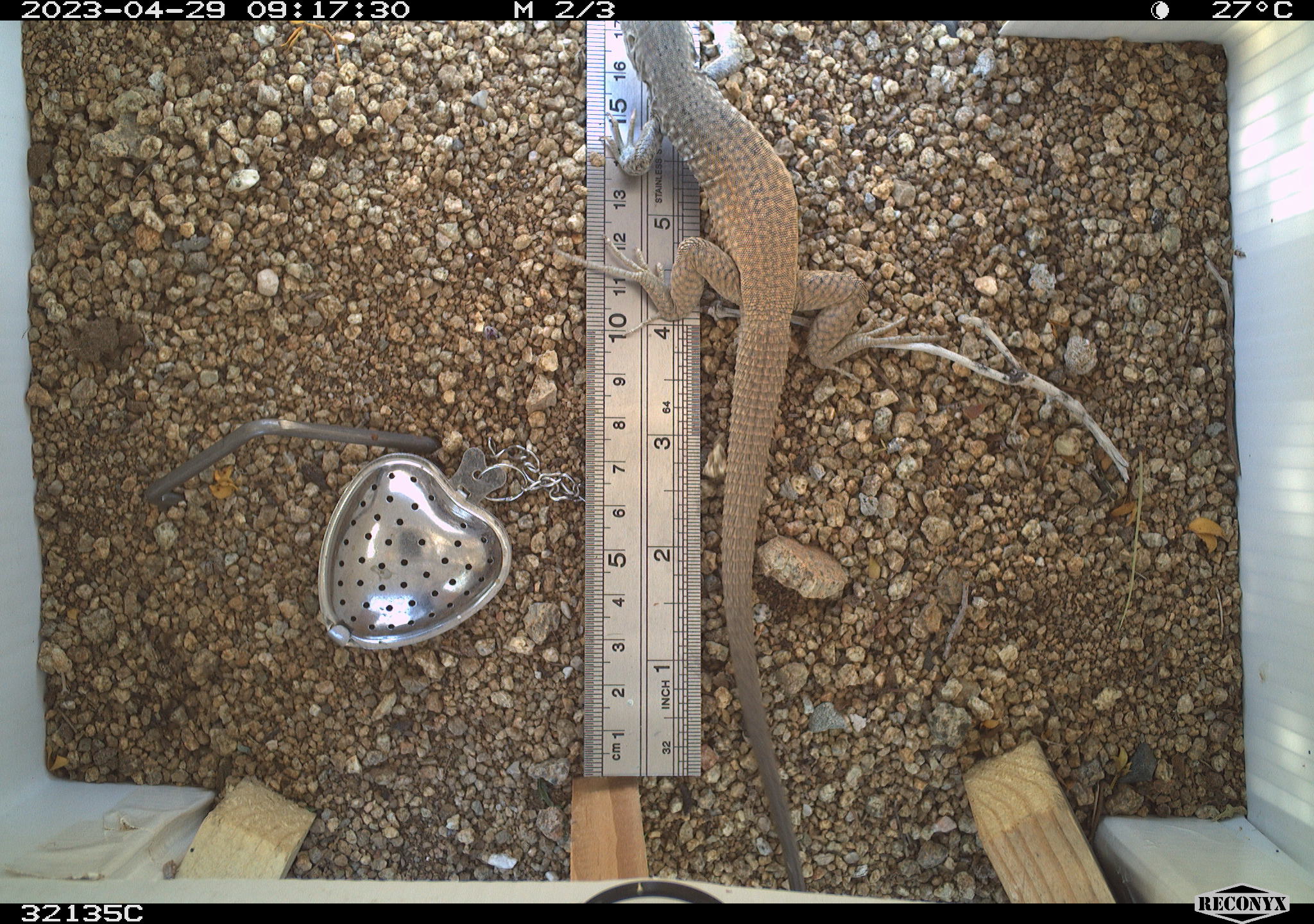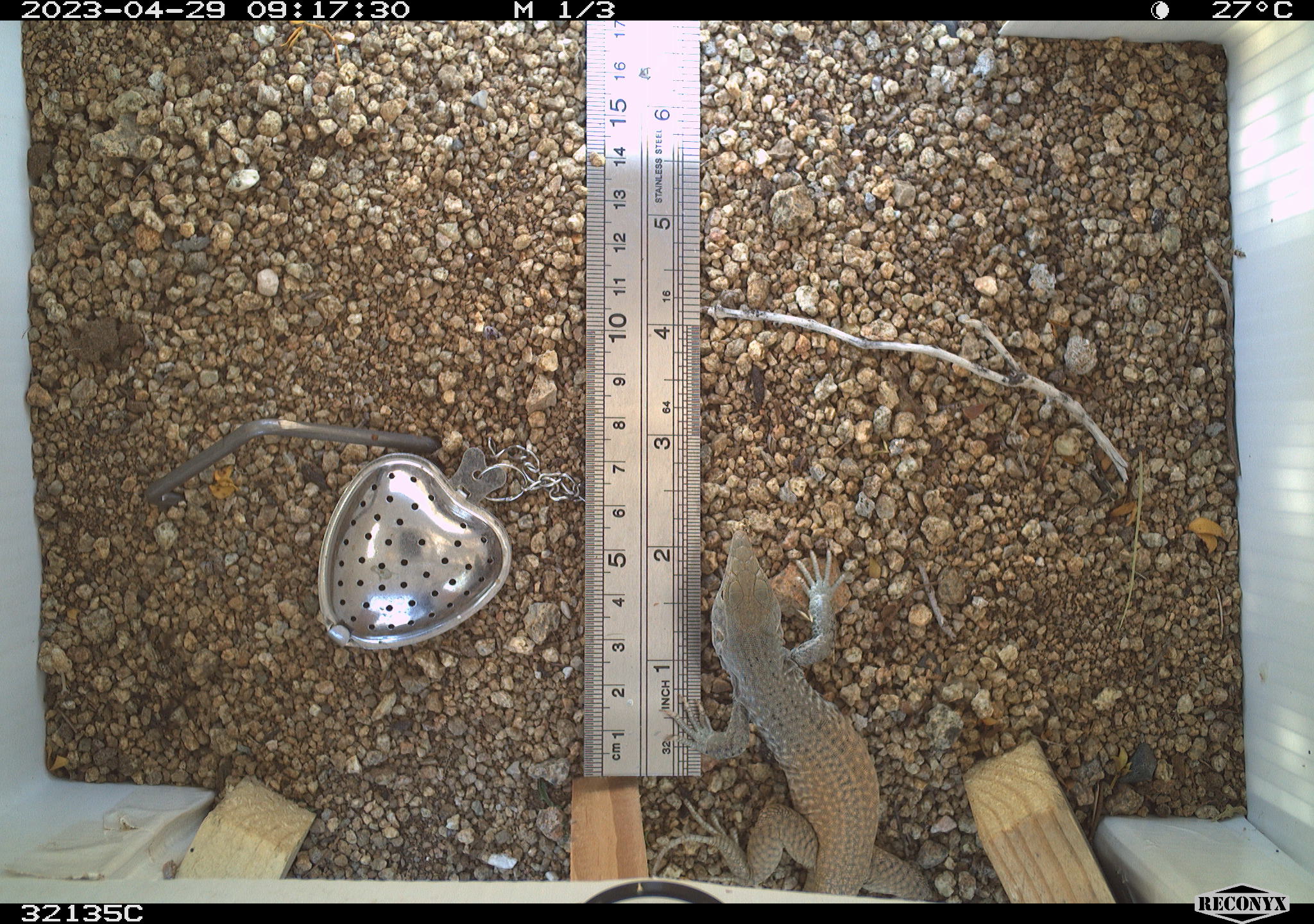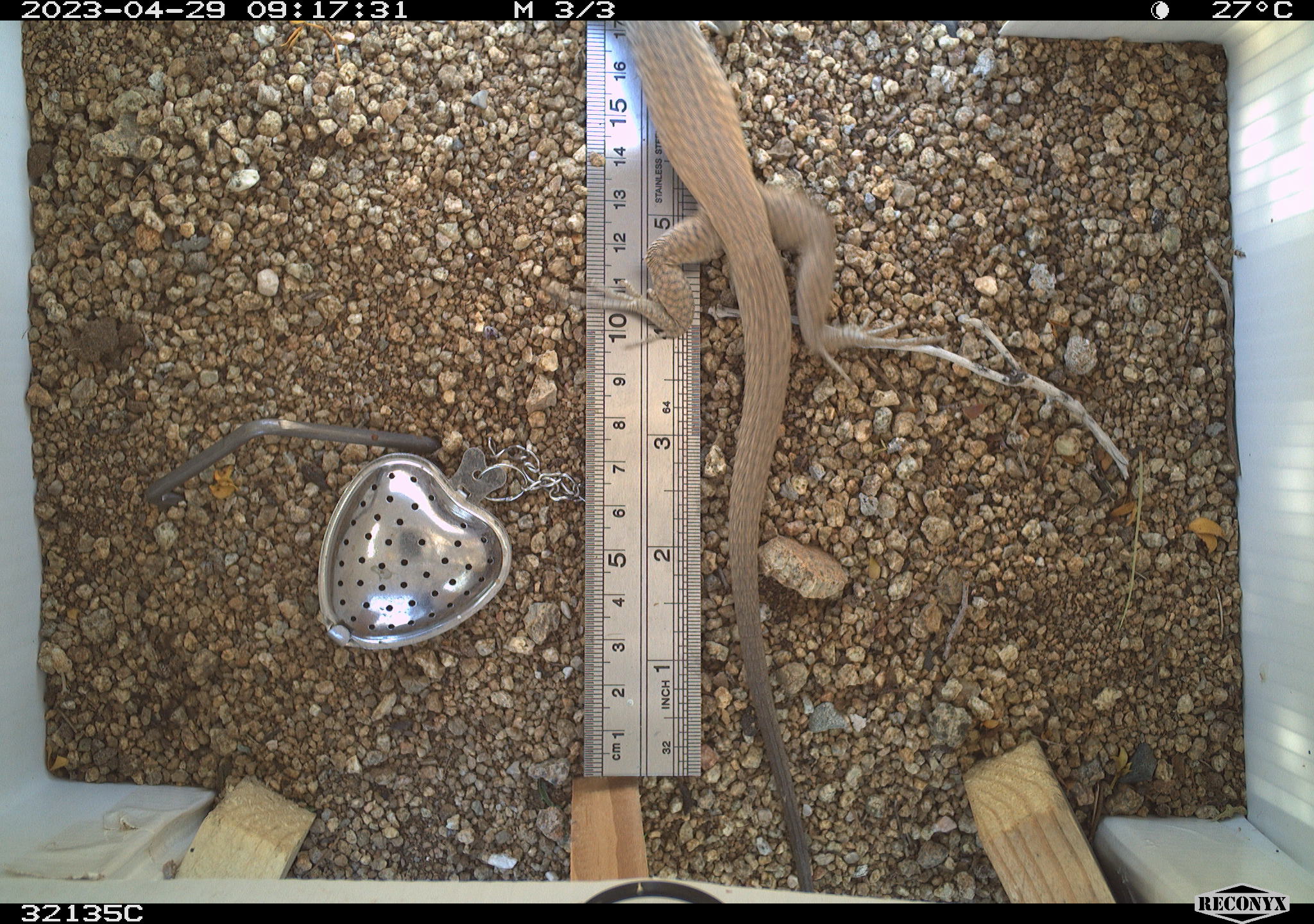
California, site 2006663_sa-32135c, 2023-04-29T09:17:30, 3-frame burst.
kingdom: Animalia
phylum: Chordata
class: Reptilia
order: Squamata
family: Teiidae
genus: Aspidoscelis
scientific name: Aspidoscelis tigris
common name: western whiptail